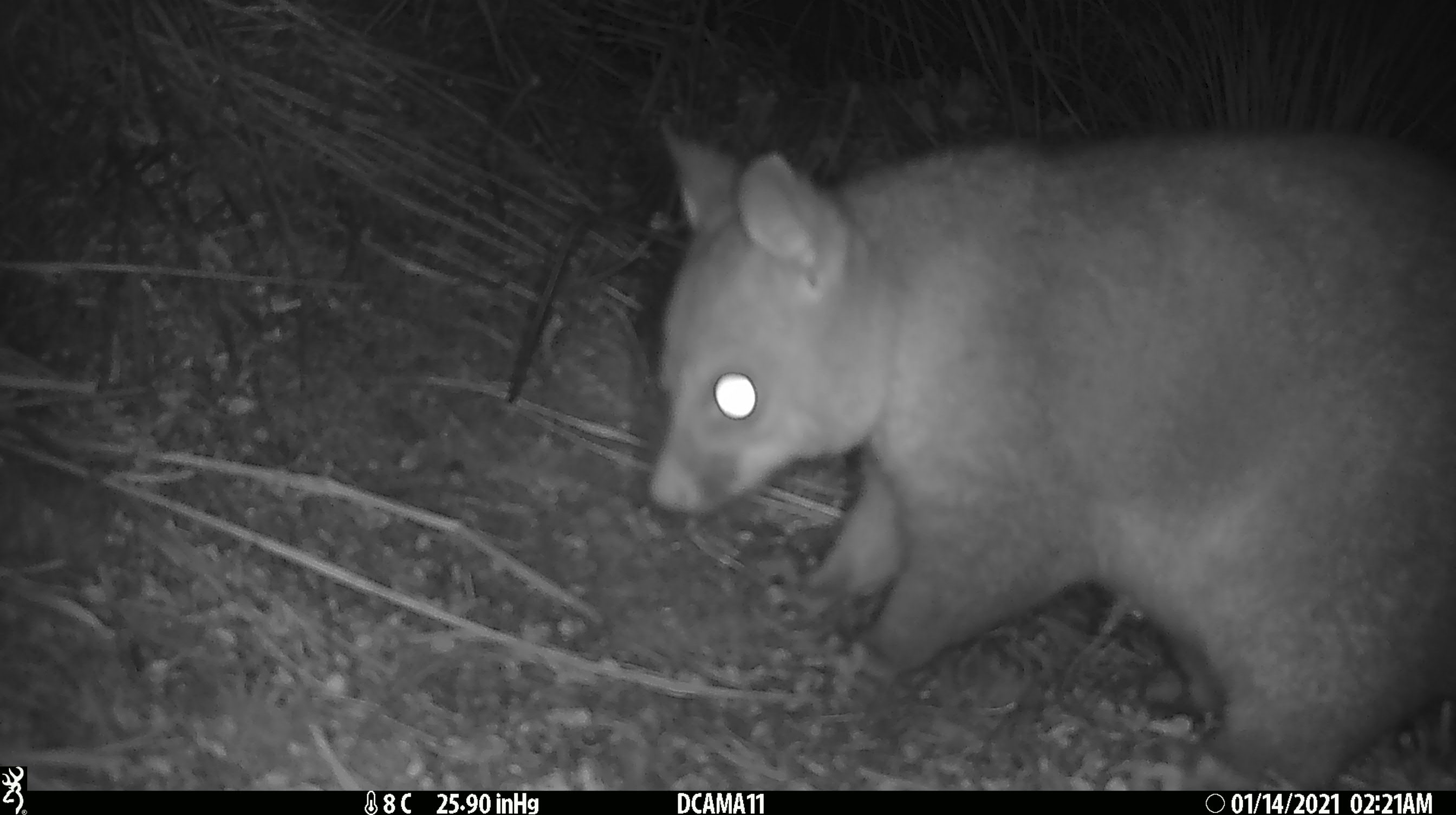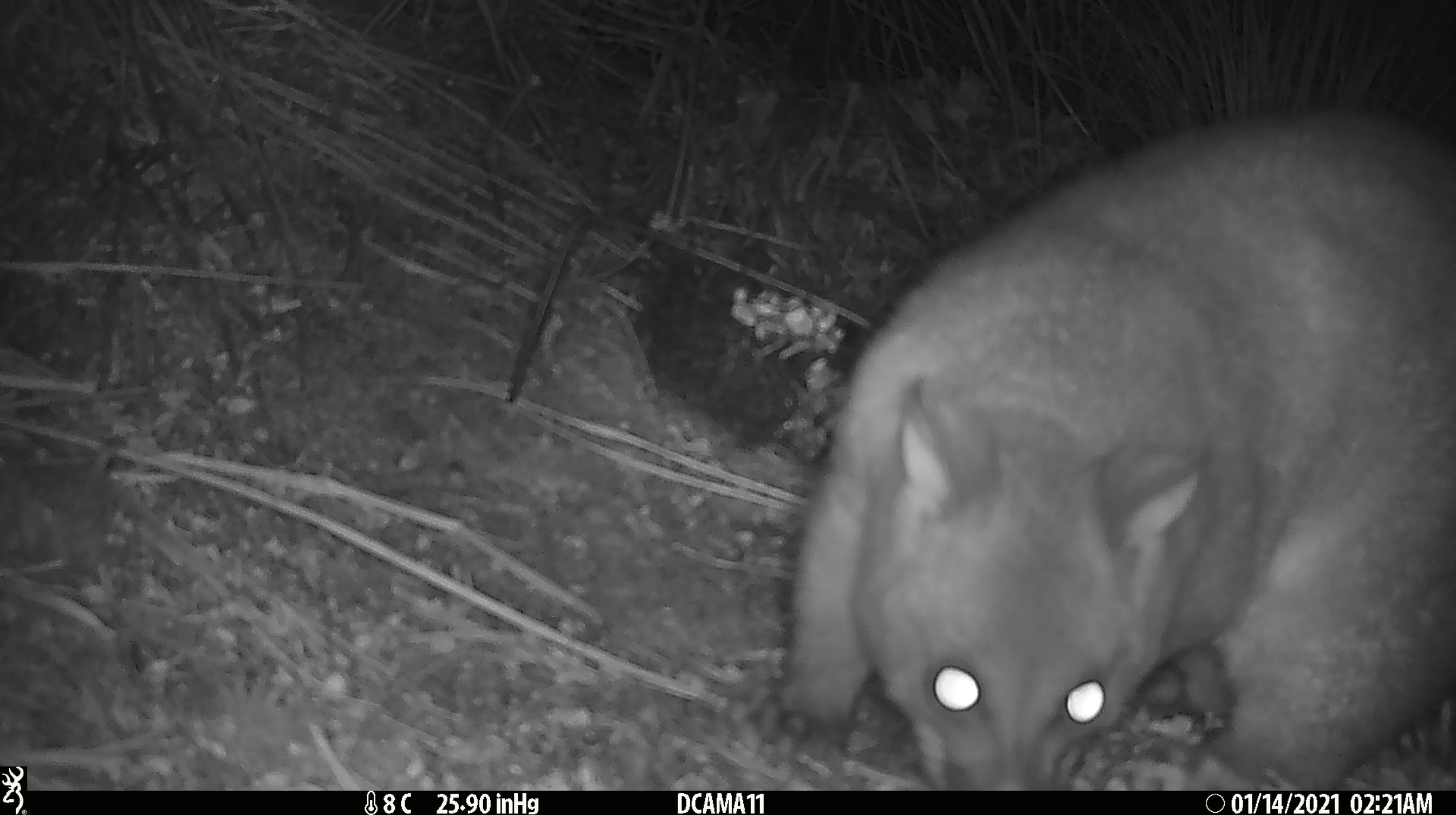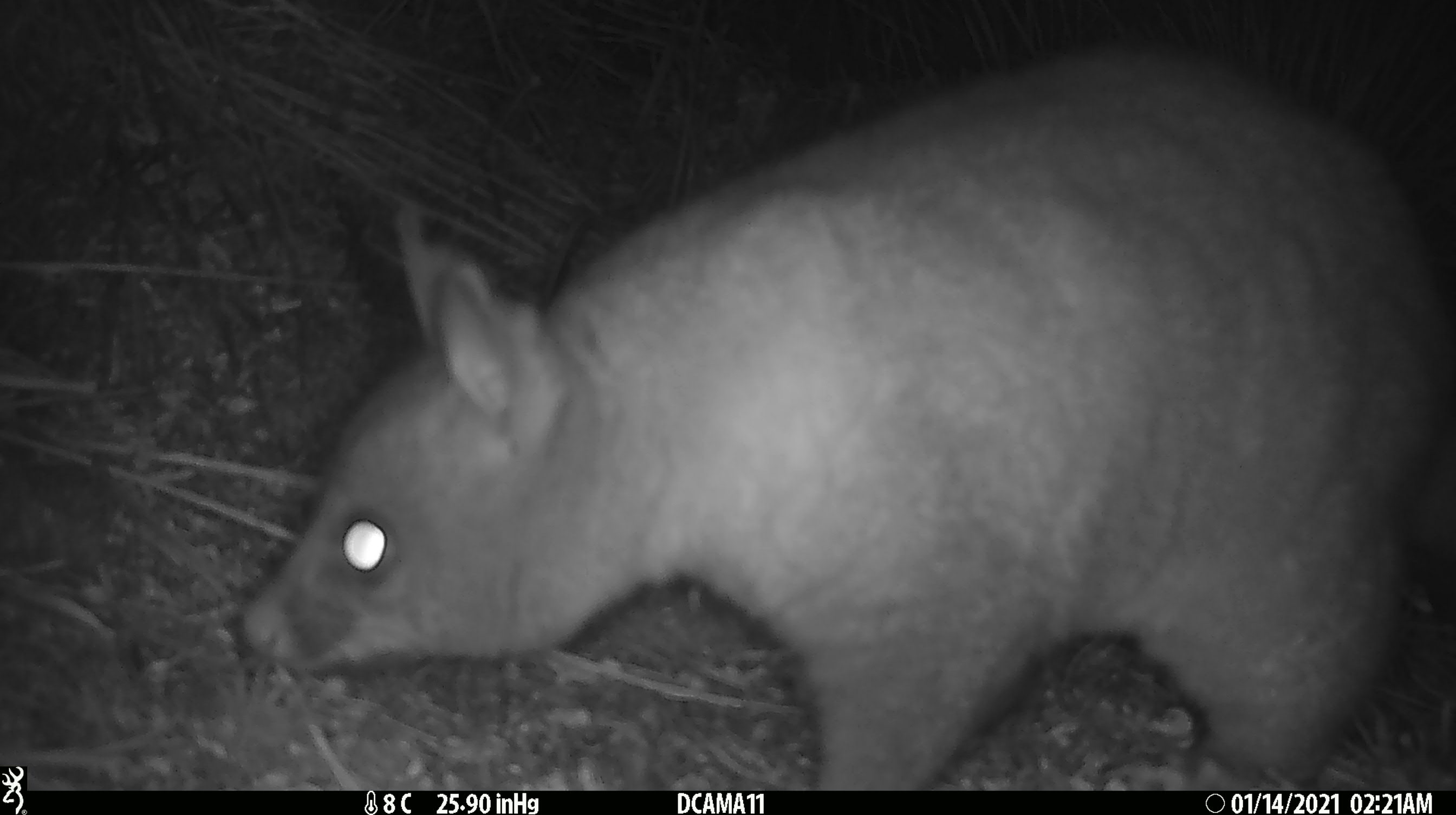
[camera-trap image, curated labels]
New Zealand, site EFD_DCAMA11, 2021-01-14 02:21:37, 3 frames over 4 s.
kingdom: Animalia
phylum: Chordata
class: Mammalia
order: Diprotodontia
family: Phalangeridae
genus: Trichosurus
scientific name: Trichosurus vulpecula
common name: common brushtail possum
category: possum